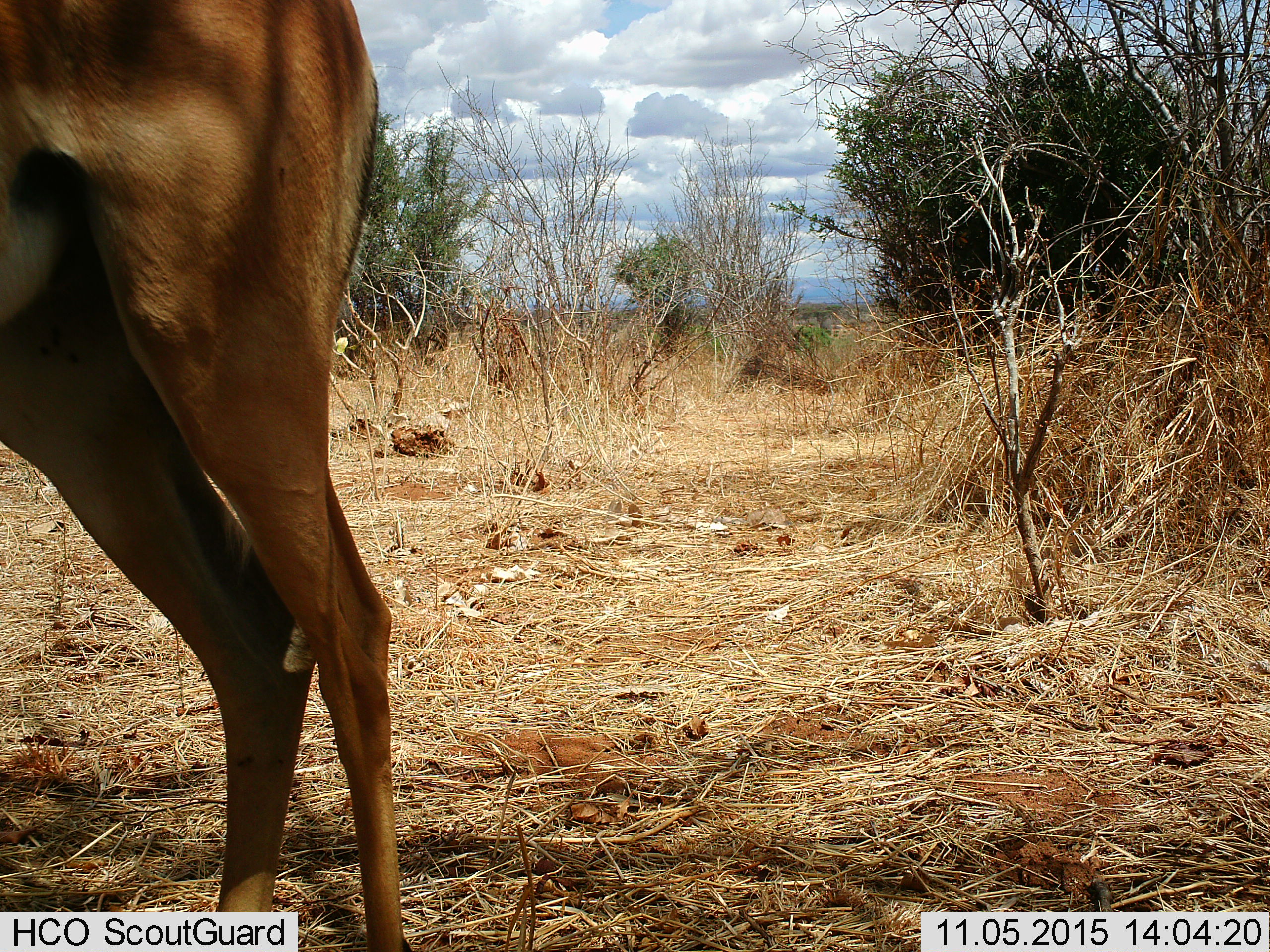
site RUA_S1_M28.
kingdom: Animalia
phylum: Chordata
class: Mammalia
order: Artiodactyla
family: Bovidae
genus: Aepyceros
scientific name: Aepyceros melampus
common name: impala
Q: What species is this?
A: Impala (Aepyceros melampus).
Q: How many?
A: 1.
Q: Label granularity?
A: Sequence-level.